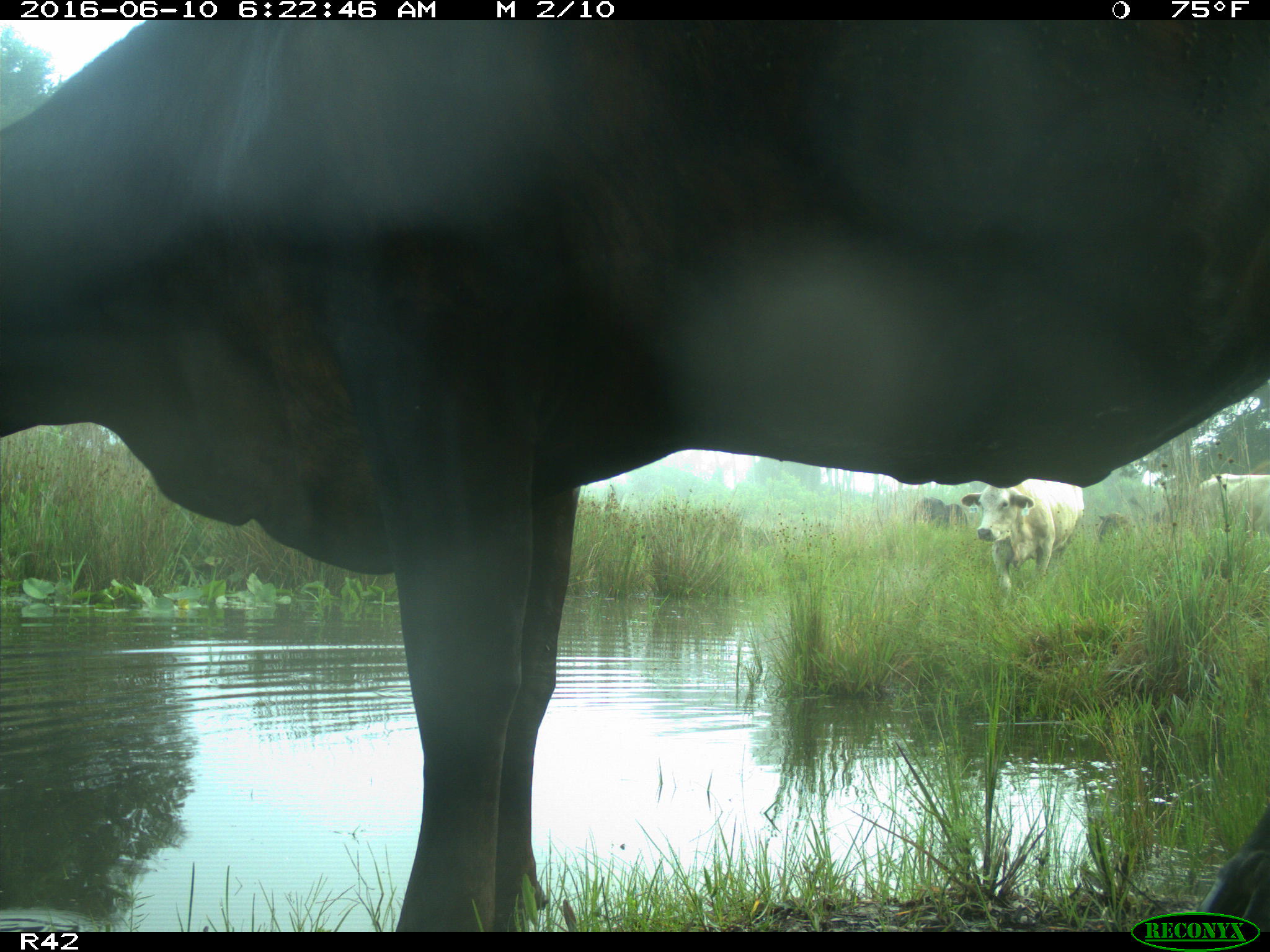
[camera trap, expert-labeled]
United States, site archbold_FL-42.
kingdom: Animalia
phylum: Chordata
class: Mammalia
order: Artiodactyla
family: Bovidae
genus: Bos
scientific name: Bos taurus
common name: domestic cow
Bos taurus (domestic cow).